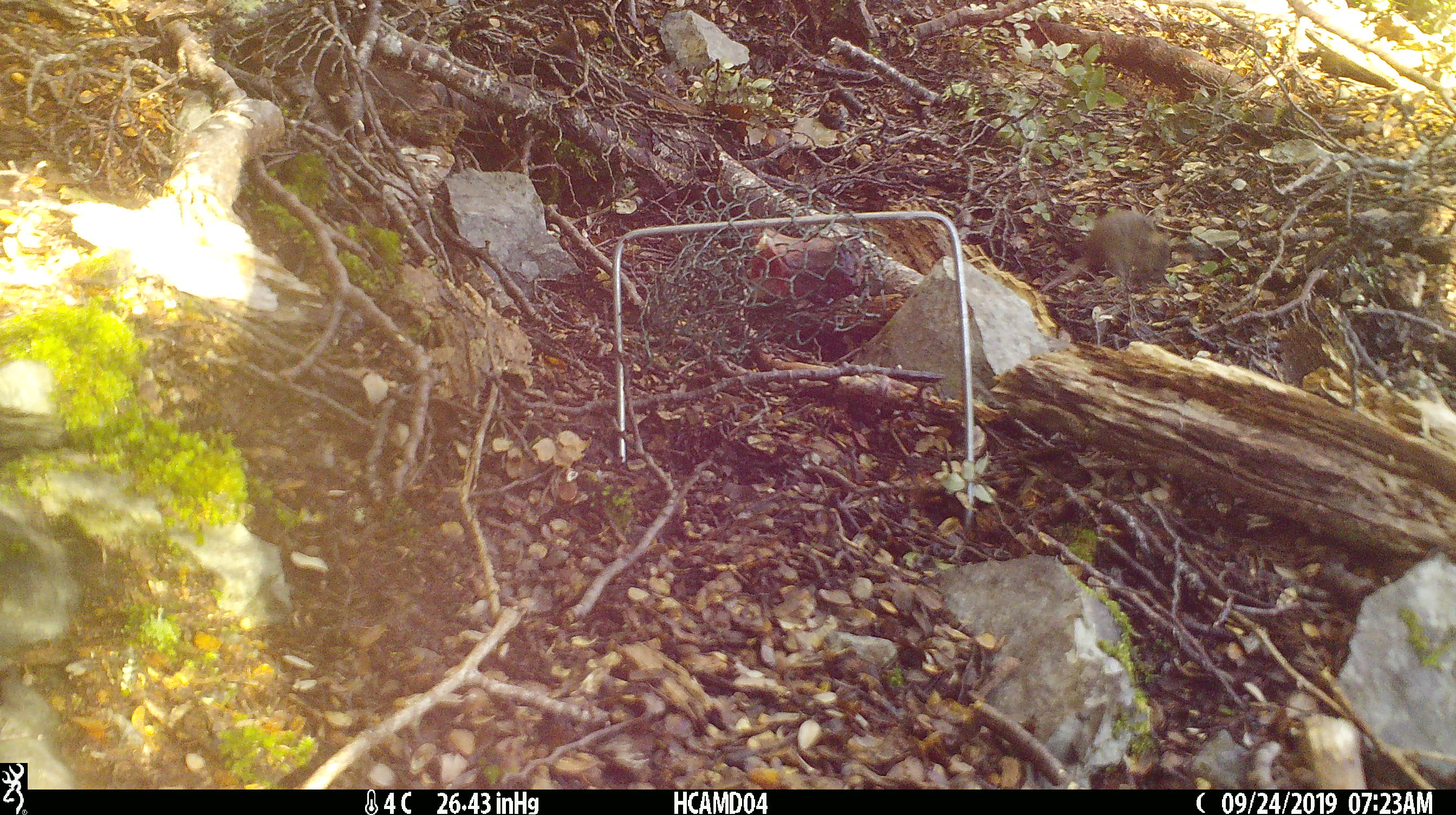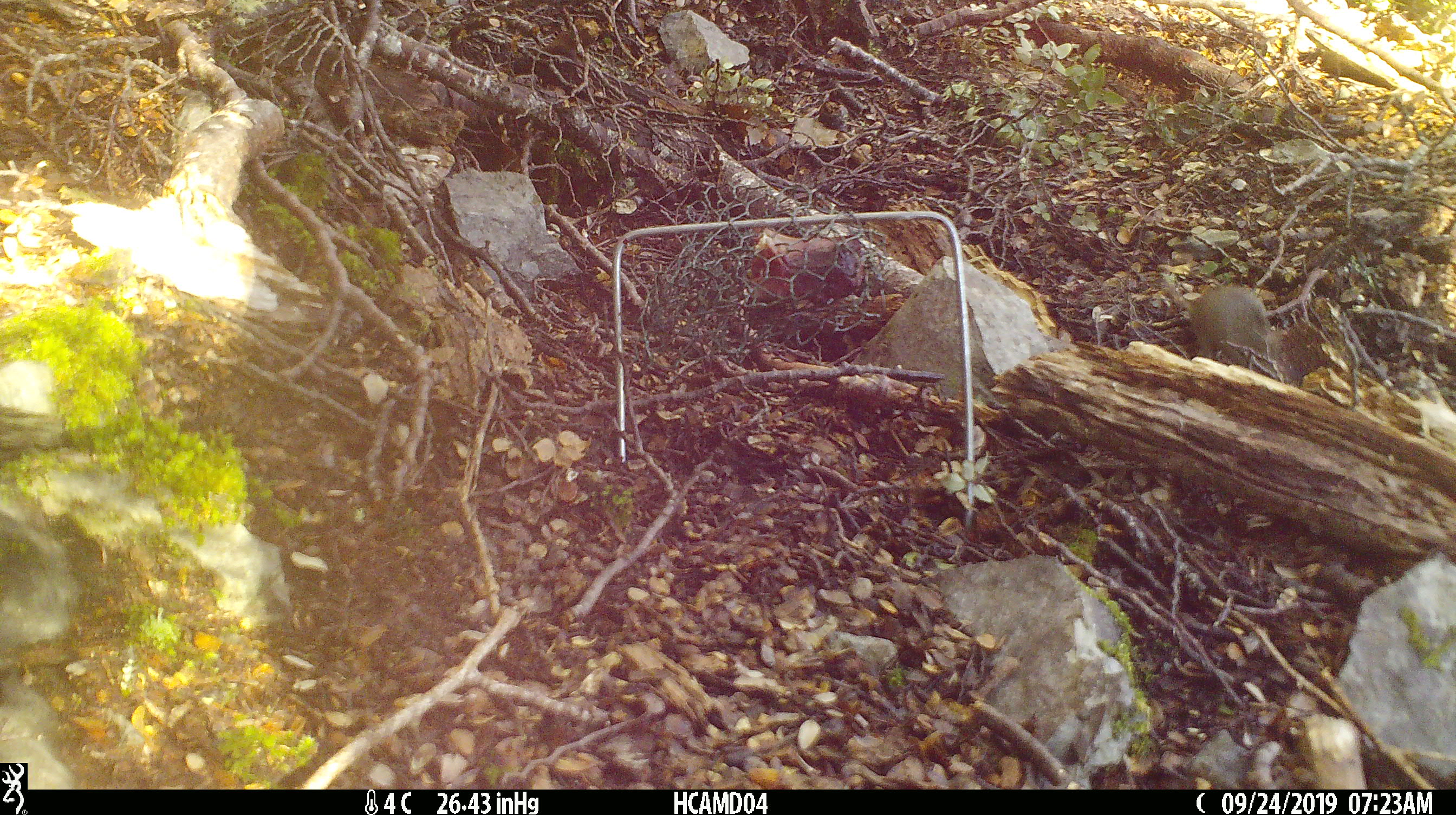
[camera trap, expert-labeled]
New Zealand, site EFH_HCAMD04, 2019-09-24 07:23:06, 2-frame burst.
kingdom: Animalia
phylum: Chordata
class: Mammalia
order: Rodentia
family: Muridae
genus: Mus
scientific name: Mus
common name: mouse